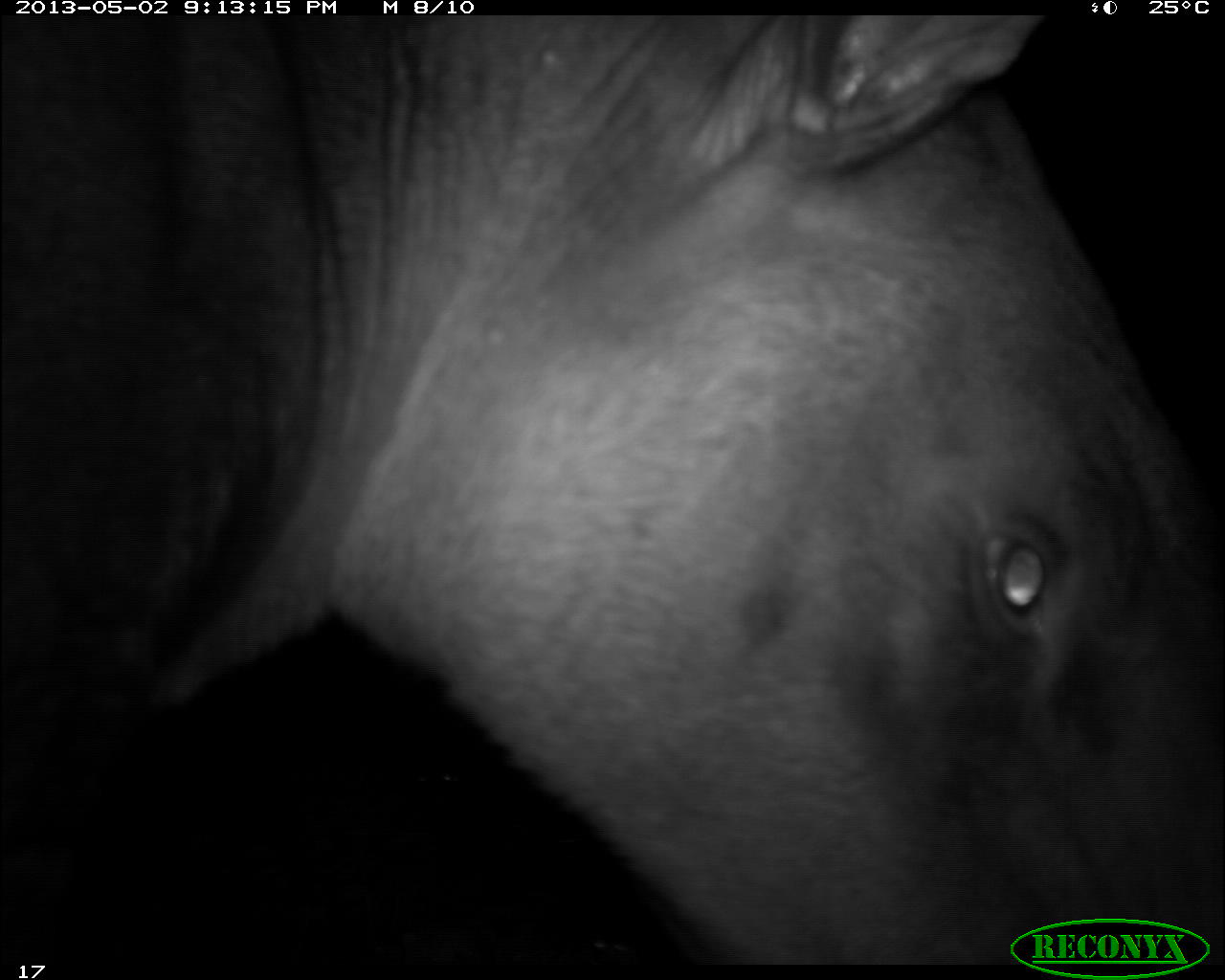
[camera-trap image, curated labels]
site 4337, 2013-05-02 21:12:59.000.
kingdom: Animalia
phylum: Chordata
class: Mammalia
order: Perissodactyla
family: Tapiridae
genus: Tapirus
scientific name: Tapirus bairdii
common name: baird's tapir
Tapirus bairdii (baird's tapir), count 1, sex male.